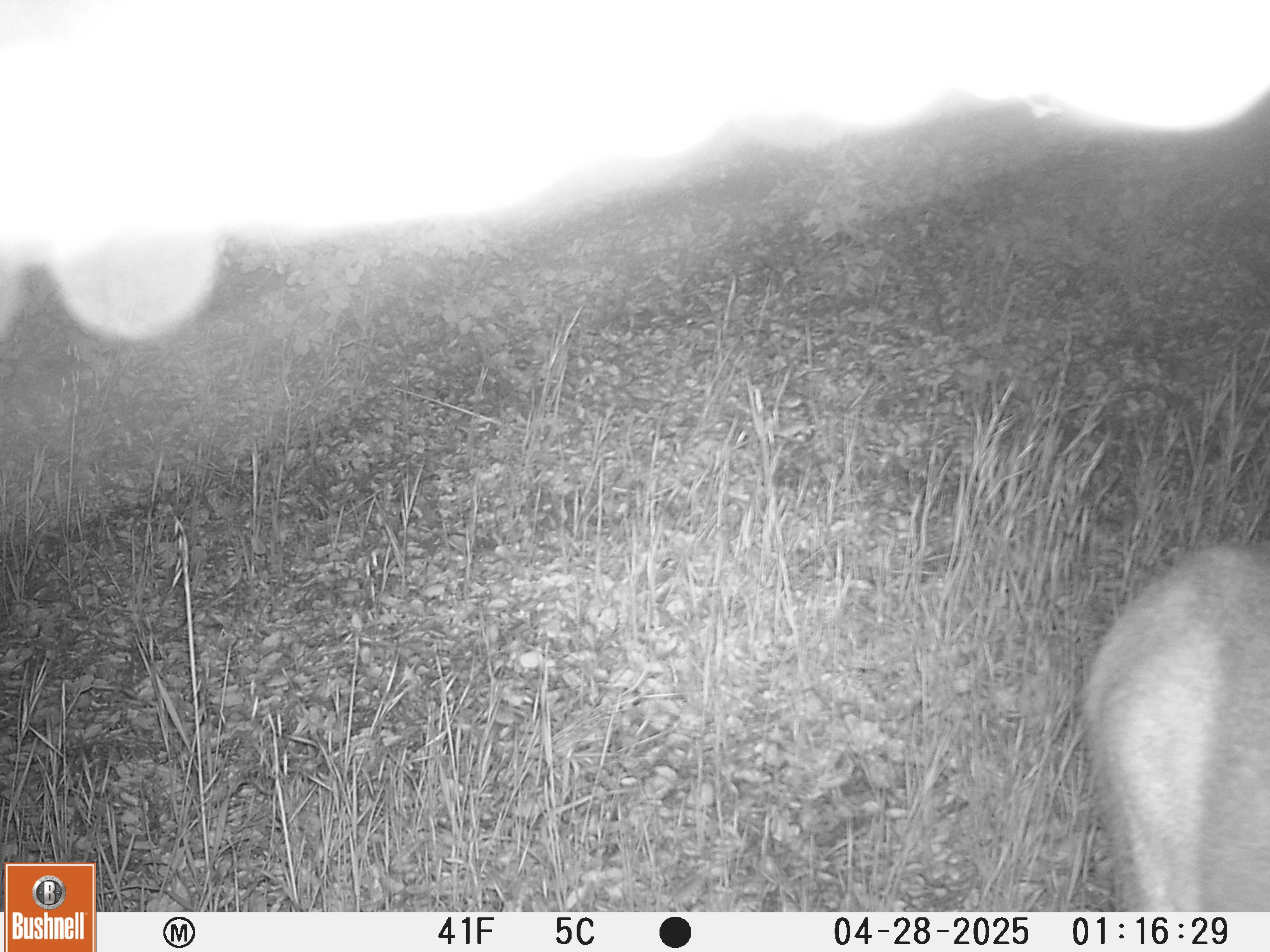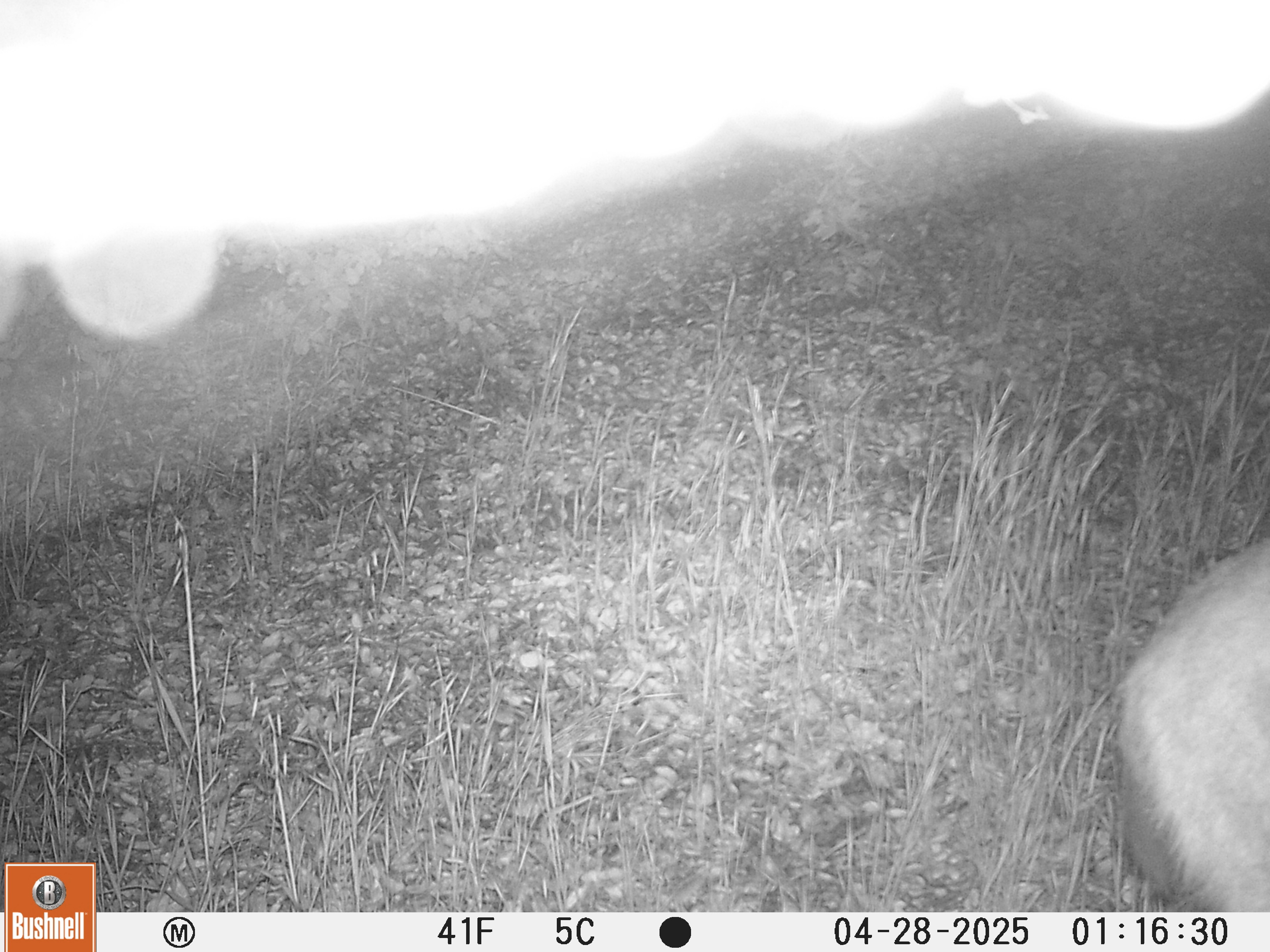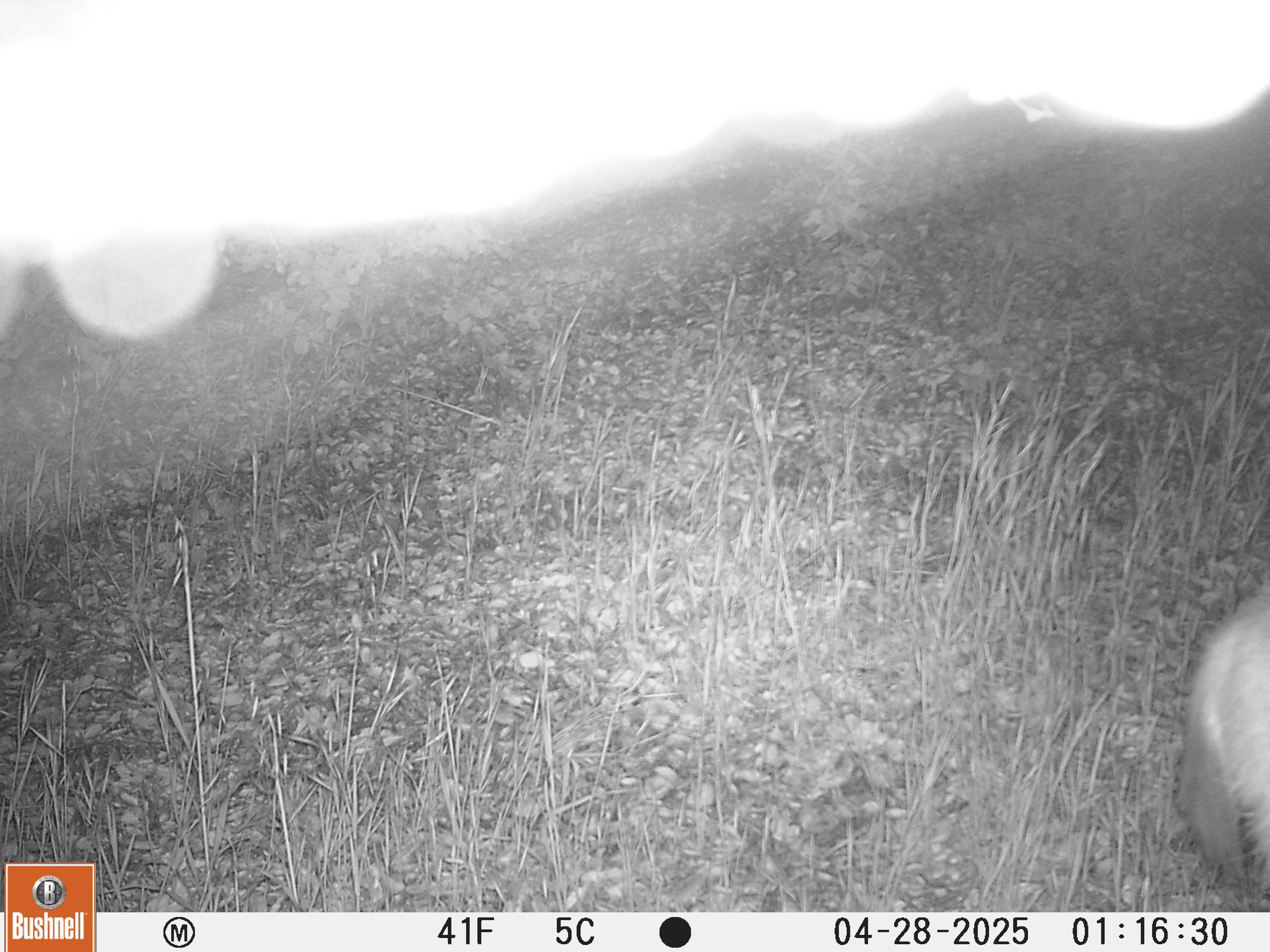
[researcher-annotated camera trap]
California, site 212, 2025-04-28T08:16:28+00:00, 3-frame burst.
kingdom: Animalia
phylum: Chordata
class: Mammalia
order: Artiodactyla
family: Cervidae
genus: Odocoileus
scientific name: Odocoileus hemionus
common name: mule deer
Mule deer (Odocoileus hemionus).